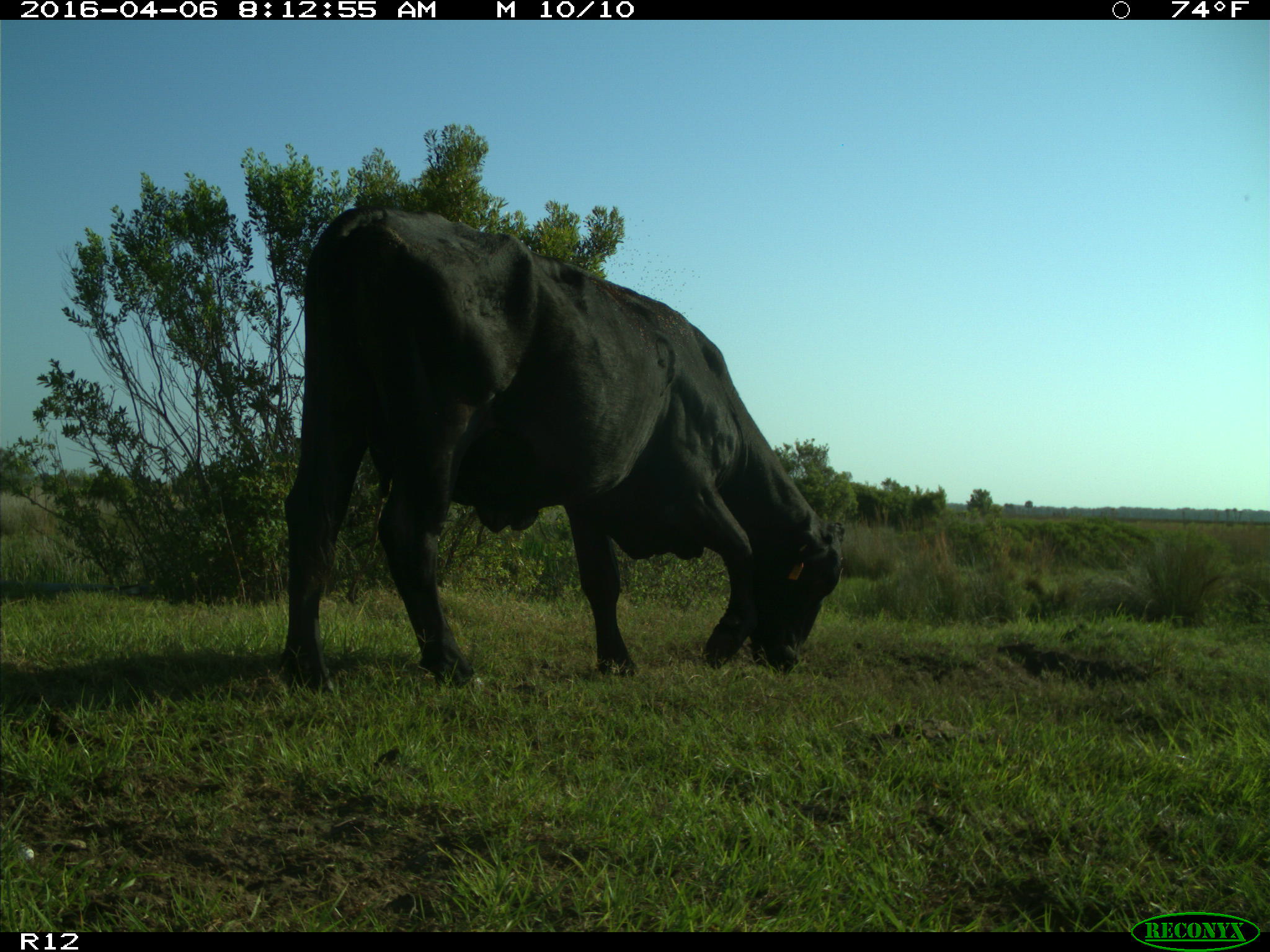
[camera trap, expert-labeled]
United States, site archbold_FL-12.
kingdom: Animalia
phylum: Chordata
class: Mammalia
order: Artiodactyla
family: Bovidae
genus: Bos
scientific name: Bos taurus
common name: domestic cow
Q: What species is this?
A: Bos taurus (domestic cow).